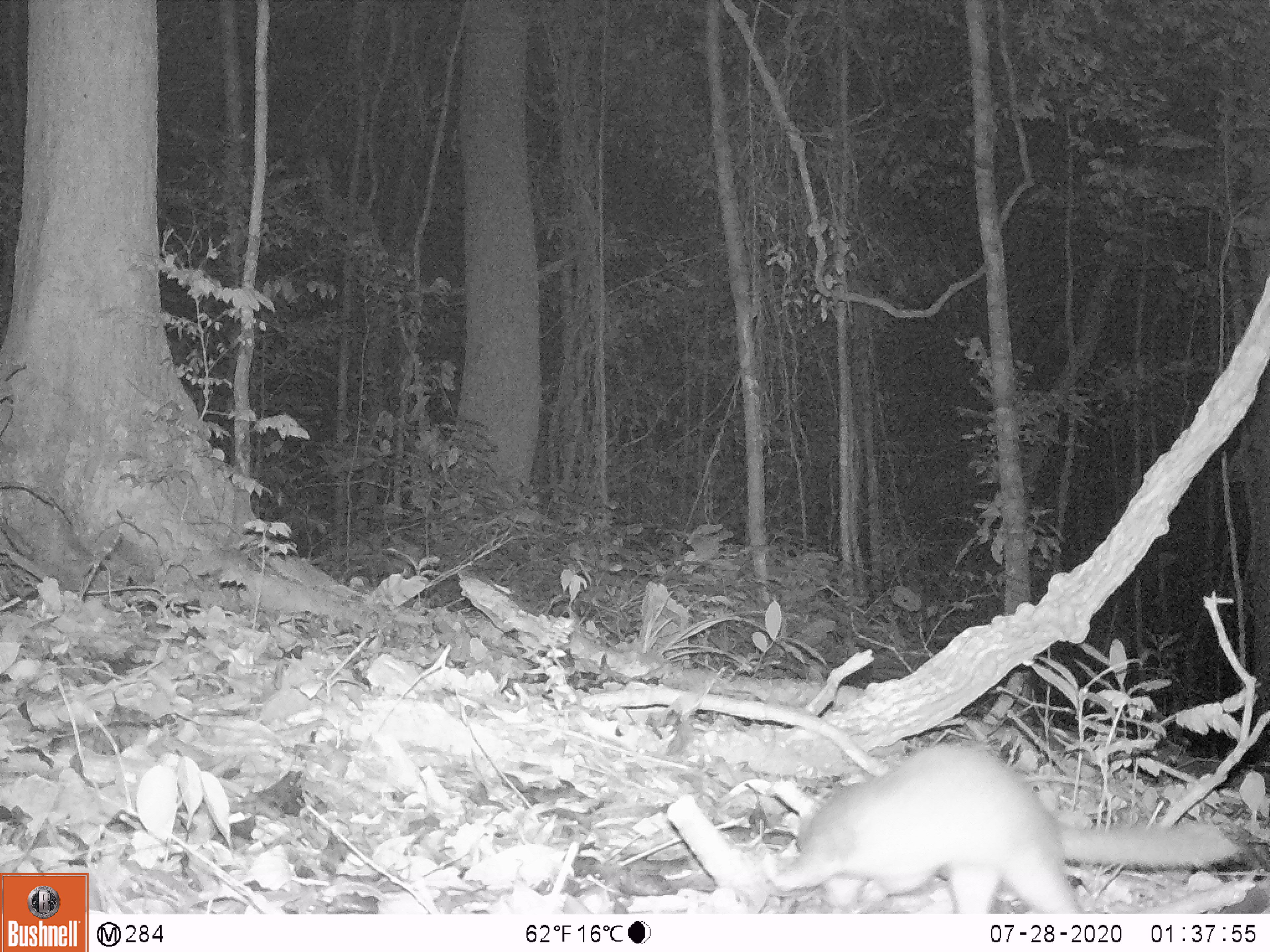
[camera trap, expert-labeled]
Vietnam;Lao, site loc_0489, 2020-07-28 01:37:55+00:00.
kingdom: Animalia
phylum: Chordata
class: Mammalia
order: Carnivora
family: Mustelidae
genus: Melogale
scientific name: Melogale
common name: ferret badger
Ferret badger (Melogale). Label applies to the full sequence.